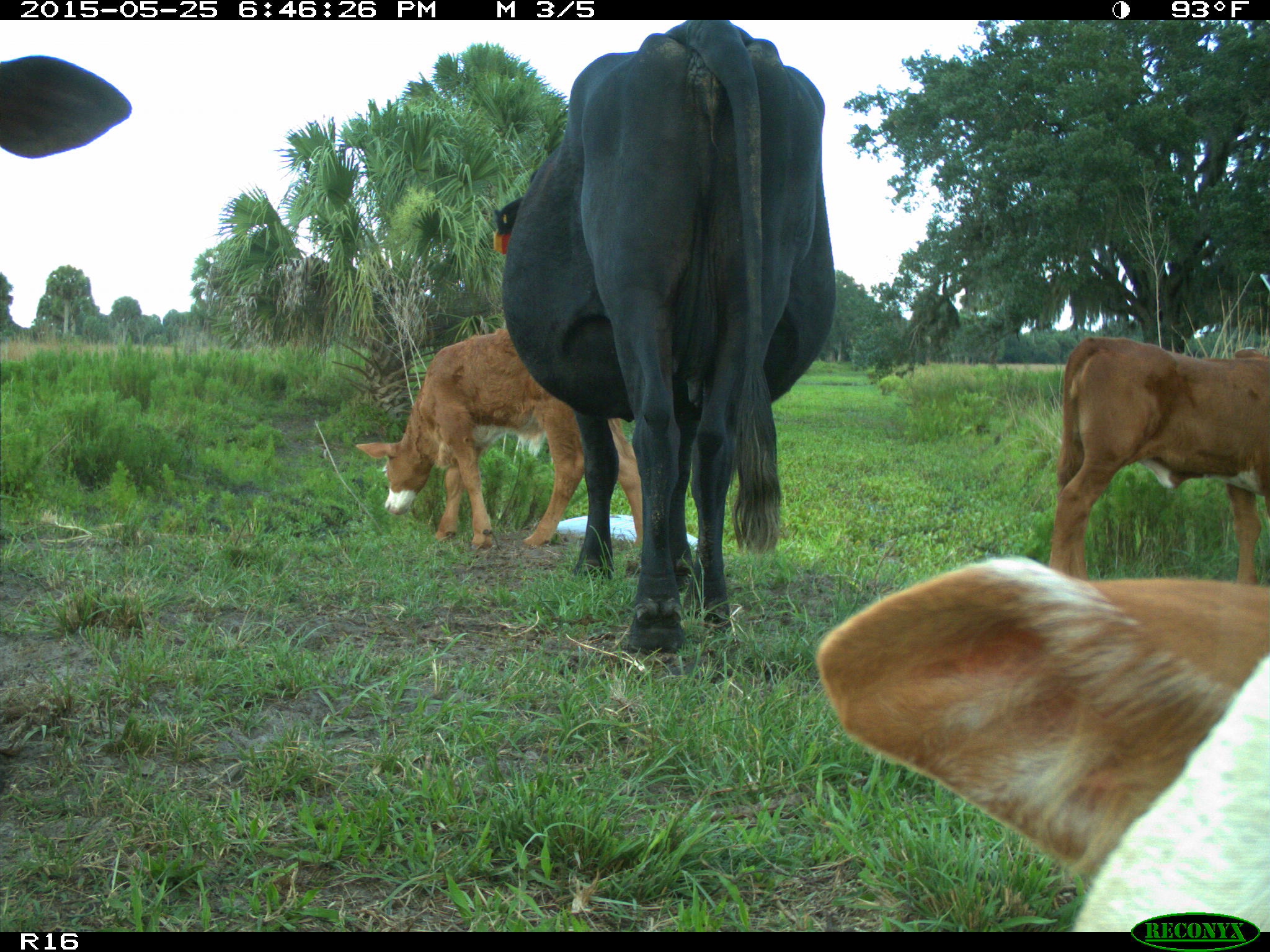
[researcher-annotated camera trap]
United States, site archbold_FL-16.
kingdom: Animalia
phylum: Chordata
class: Mammalia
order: Artiodactyla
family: Bovidae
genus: Bos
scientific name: Bos taurus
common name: domestic cow